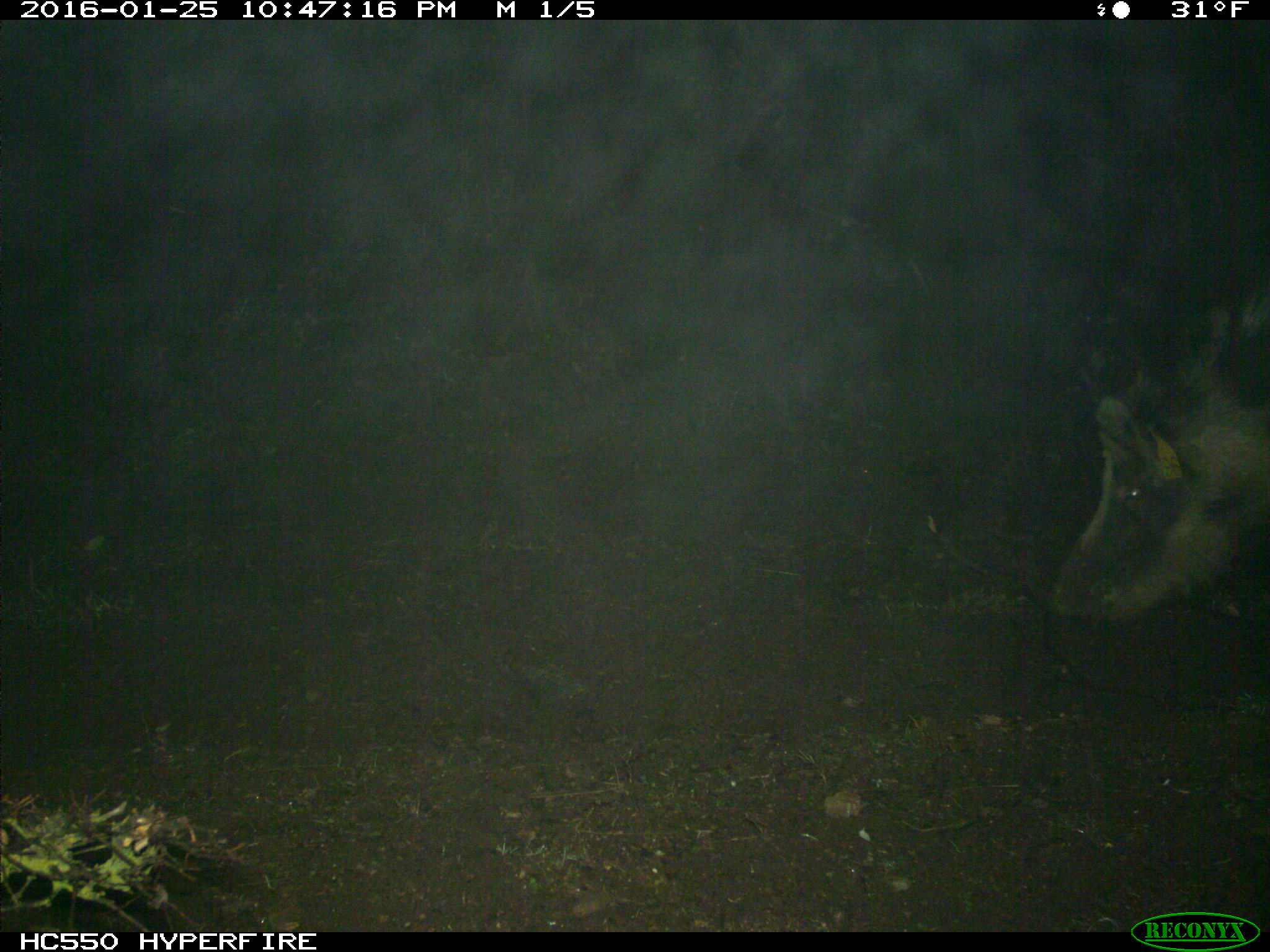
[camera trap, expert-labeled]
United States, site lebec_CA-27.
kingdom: Animalia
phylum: Chordata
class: Mammalia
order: Artiodactyla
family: Suidae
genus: Sus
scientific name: Sus scrofa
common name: wild boar